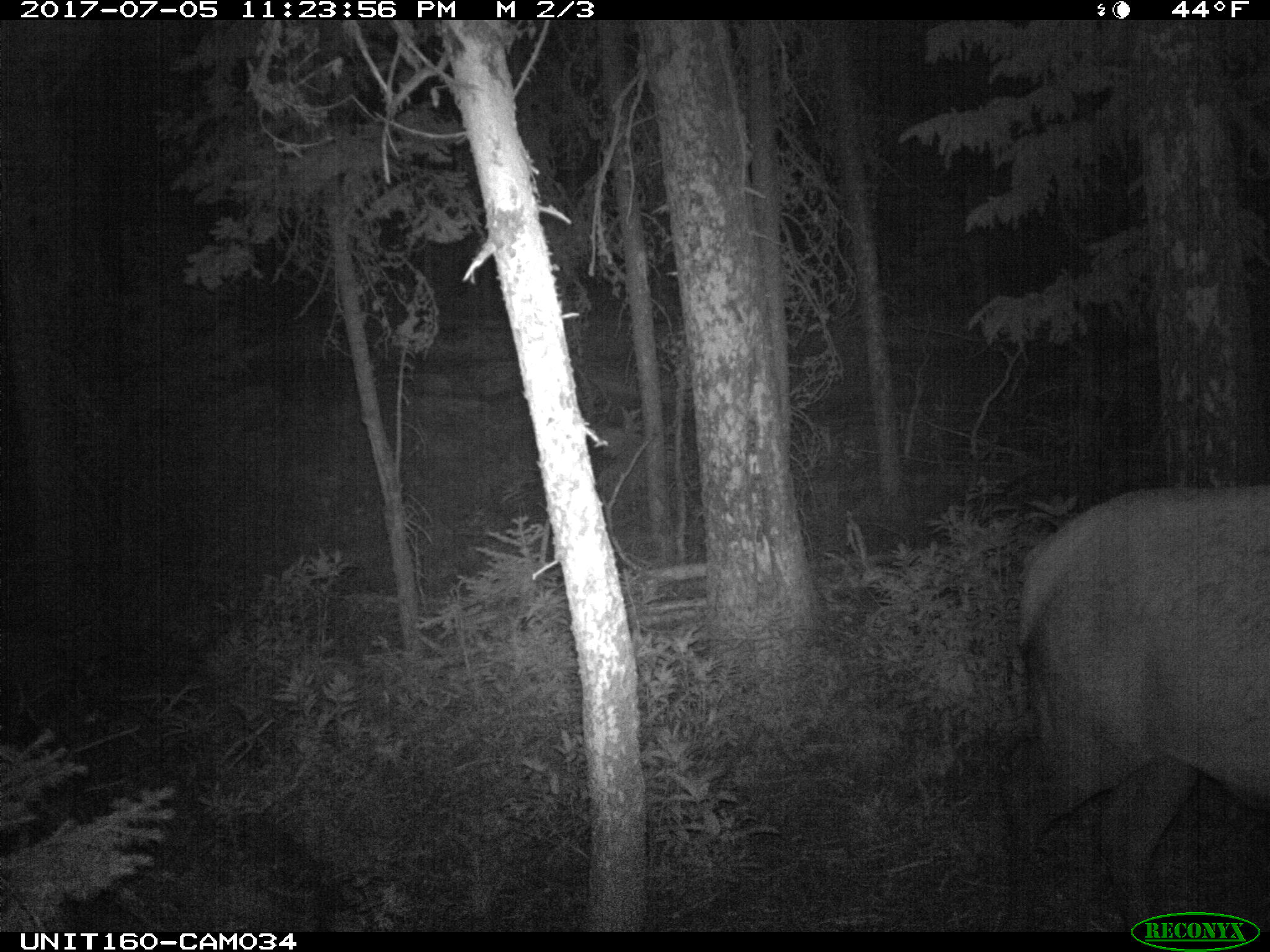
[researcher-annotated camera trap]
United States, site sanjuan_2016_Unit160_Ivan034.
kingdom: Animalia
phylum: Chordata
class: Mammalia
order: Artiodactyla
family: Cervidae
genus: Cervus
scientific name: Cervus elaphus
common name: red deer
Cervus elaphus (red deer).